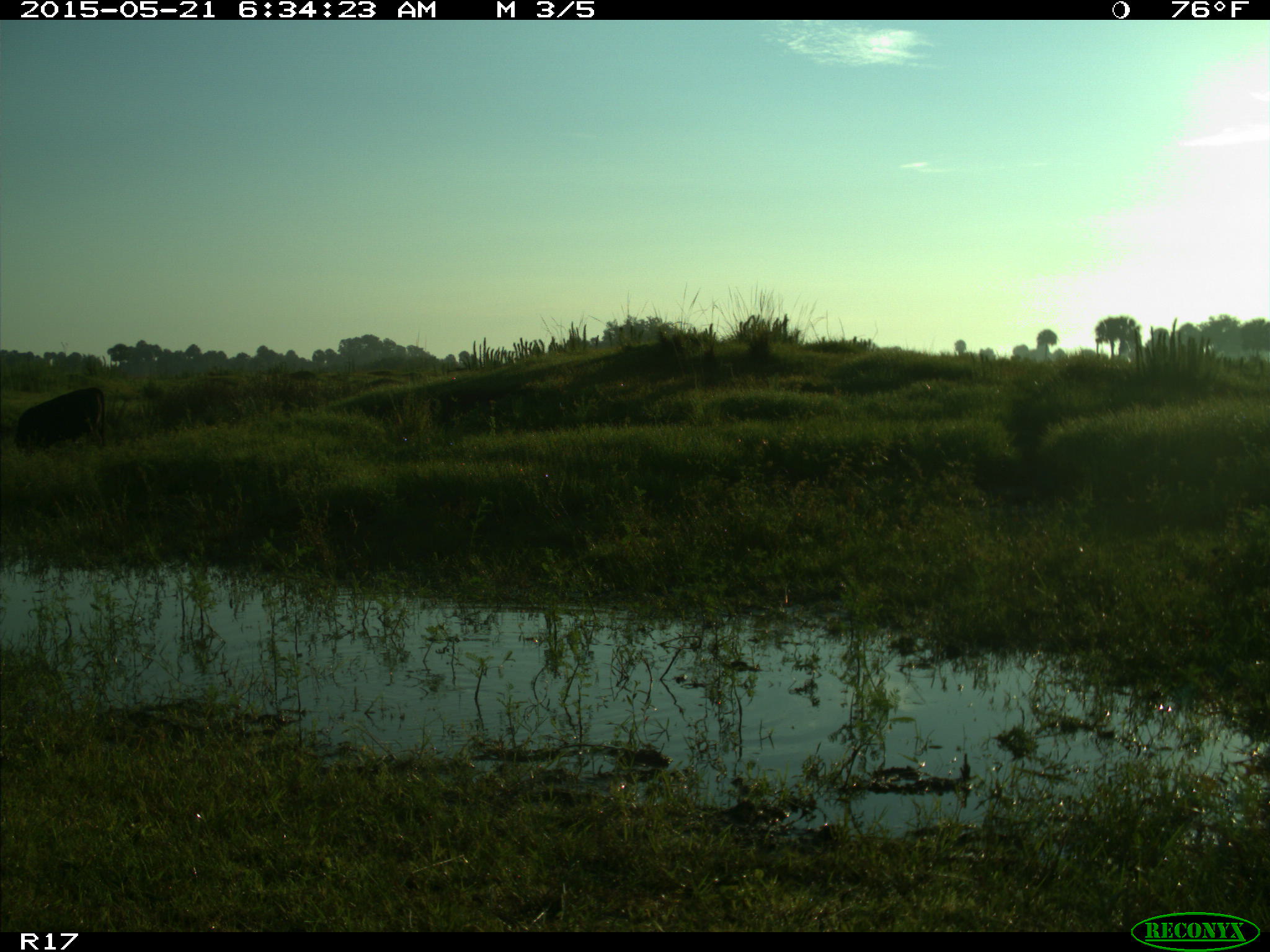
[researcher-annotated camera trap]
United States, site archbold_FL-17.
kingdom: Animalia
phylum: Chordata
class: Mammalia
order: Artiodactyla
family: Bovidae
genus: Bos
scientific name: Bos taurus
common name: domestic cow